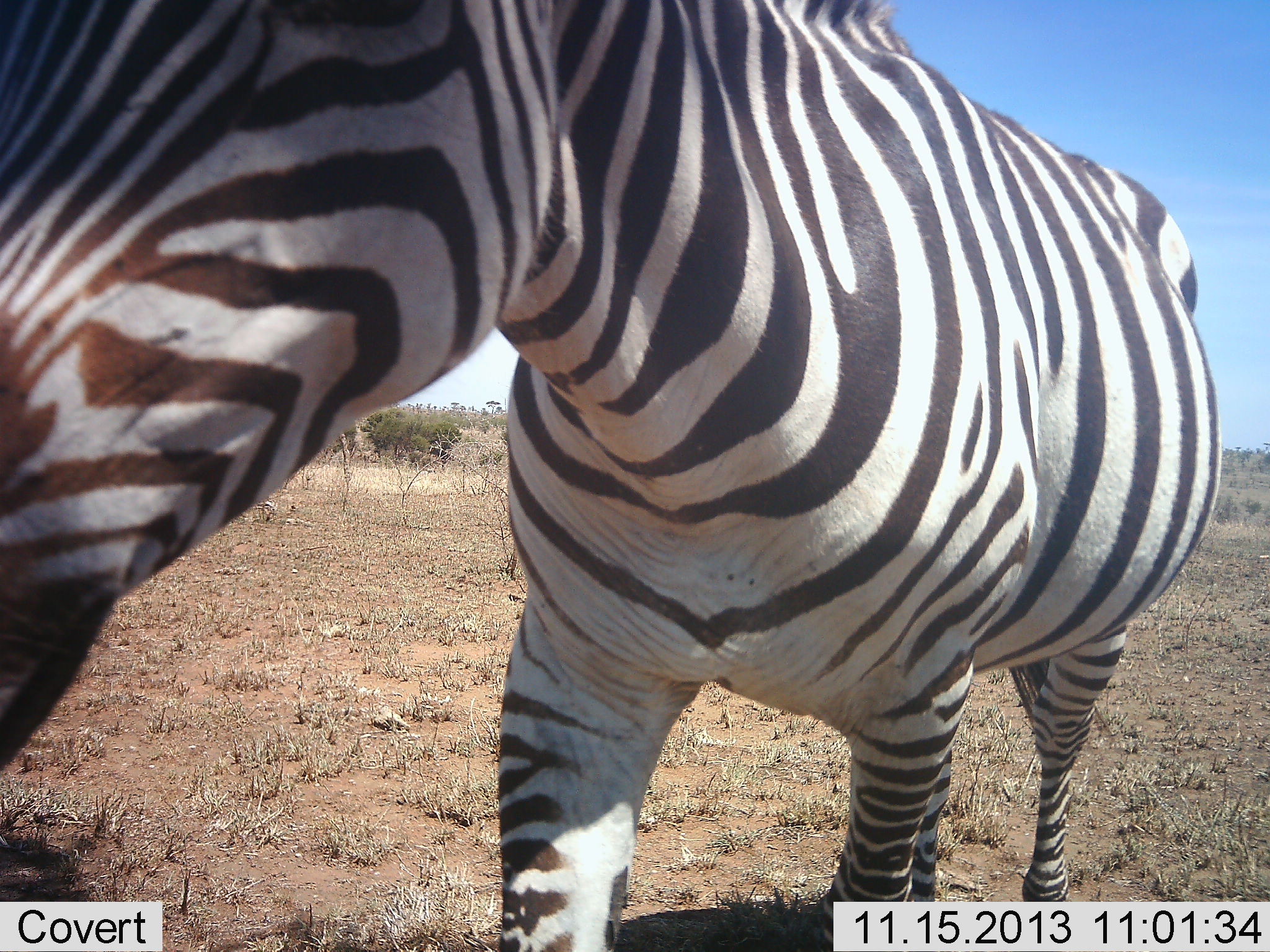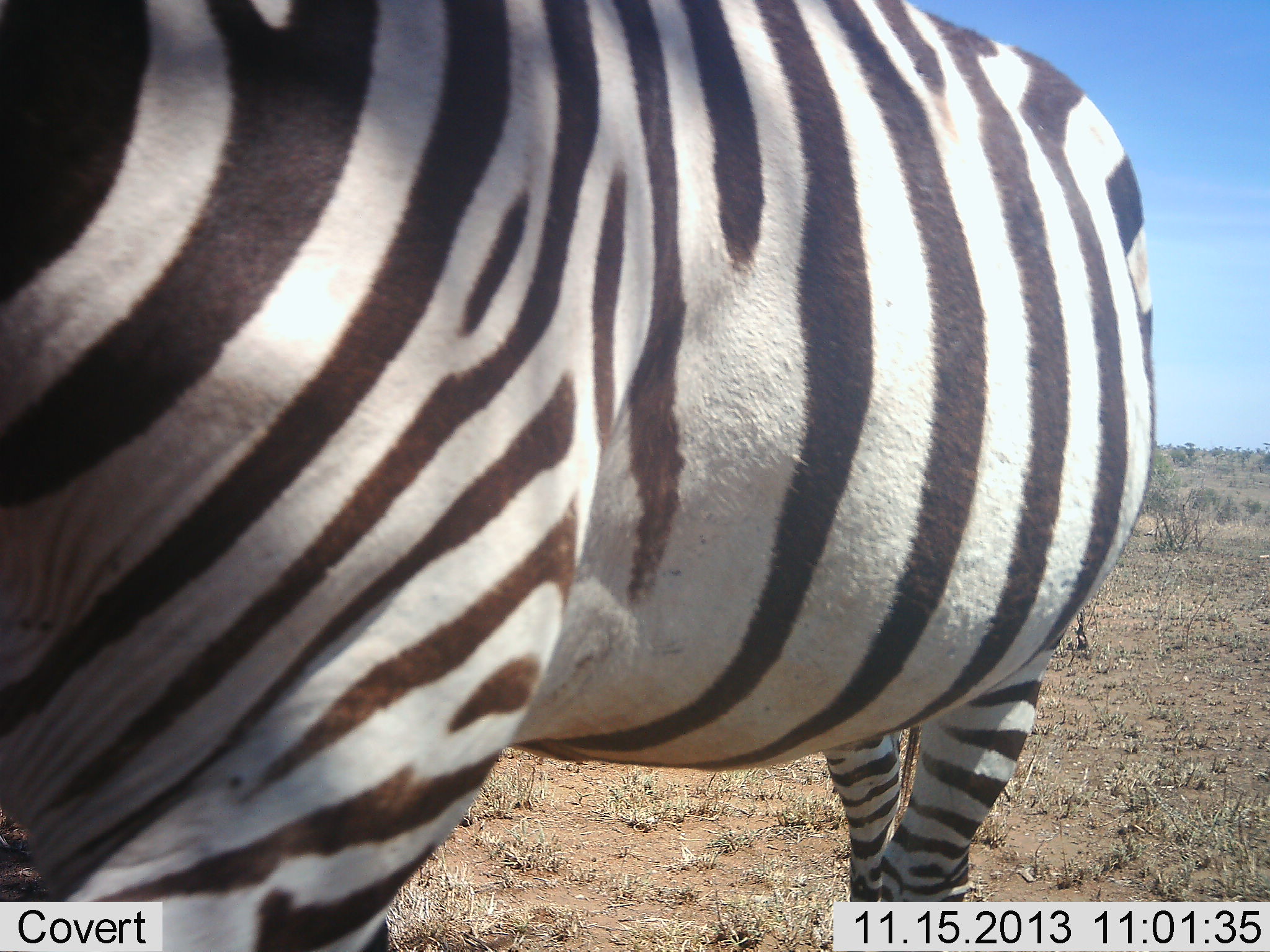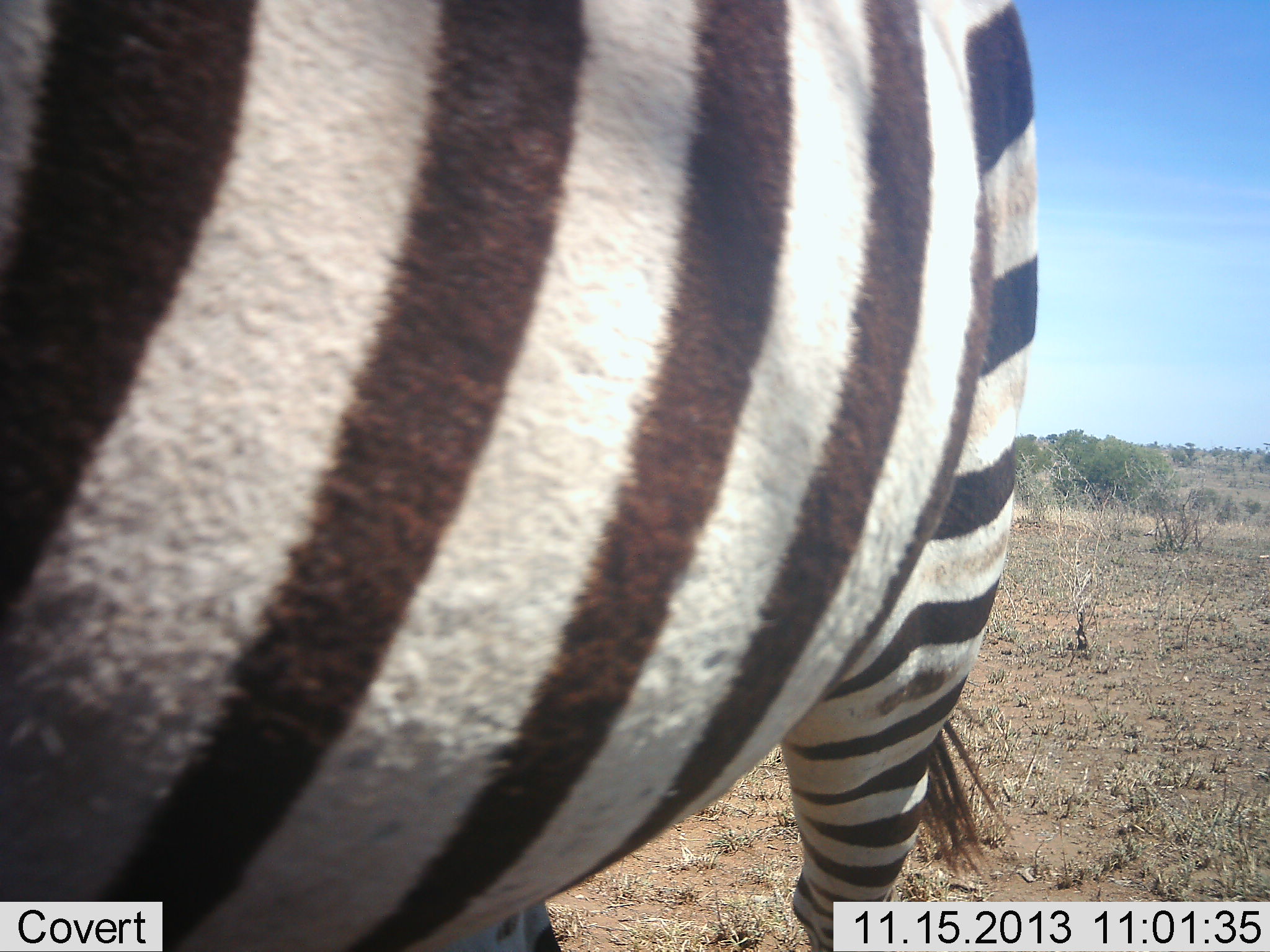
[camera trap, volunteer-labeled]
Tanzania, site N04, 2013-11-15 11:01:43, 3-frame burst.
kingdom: Animalia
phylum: Chordata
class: Mammalia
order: Perissodactyla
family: Equidae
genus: Equus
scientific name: Equus quagga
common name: plains zebra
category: zebra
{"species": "zebra (plains zebra) (Equus quagga)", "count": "1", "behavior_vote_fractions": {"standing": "30%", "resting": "0%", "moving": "60%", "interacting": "10%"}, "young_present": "0%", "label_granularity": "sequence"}